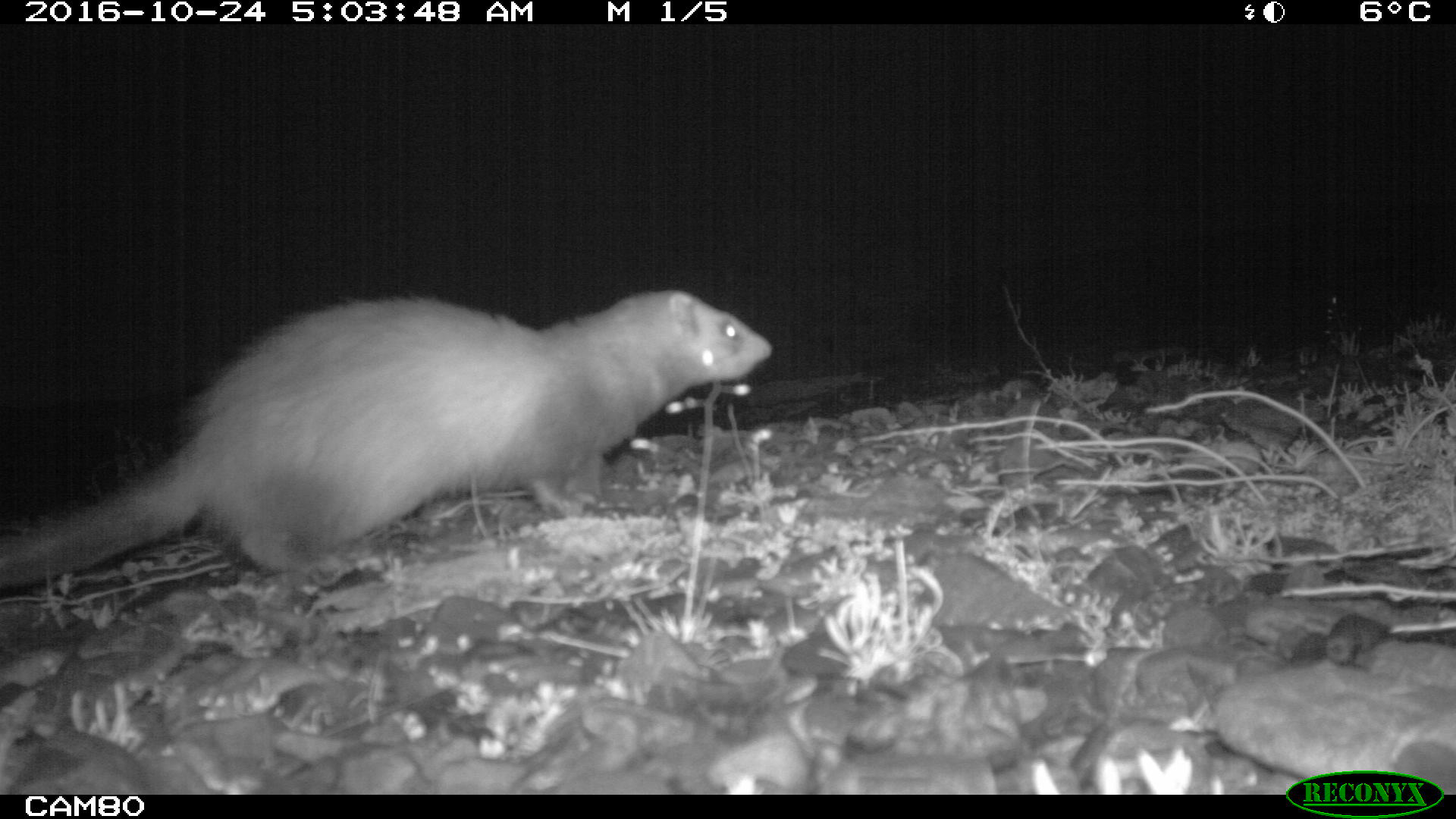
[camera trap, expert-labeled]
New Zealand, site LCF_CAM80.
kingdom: Animalia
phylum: Chordata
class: Mammalia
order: Carnivora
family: Mustelidae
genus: Mustela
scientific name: Mustela furo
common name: ferret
Ferret (Mustela furo).